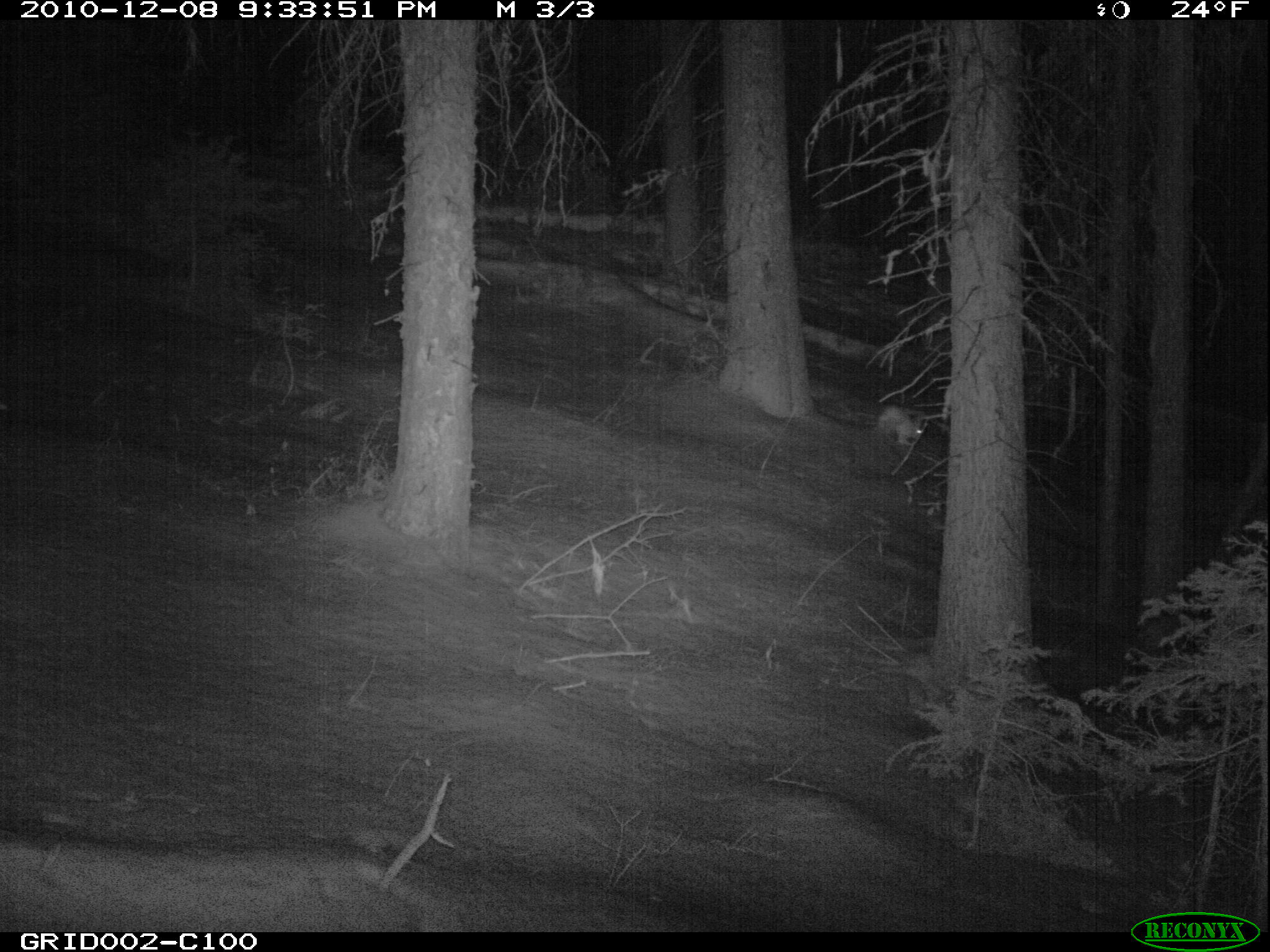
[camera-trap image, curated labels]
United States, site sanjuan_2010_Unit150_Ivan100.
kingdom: Animalia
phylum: Chordata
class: Mammalia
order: Lagomorpha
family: Leporidae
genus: Lepus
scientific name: Lepus americanus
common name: snowshoe hare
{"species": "Lepus americanus (snowshoe hare)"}